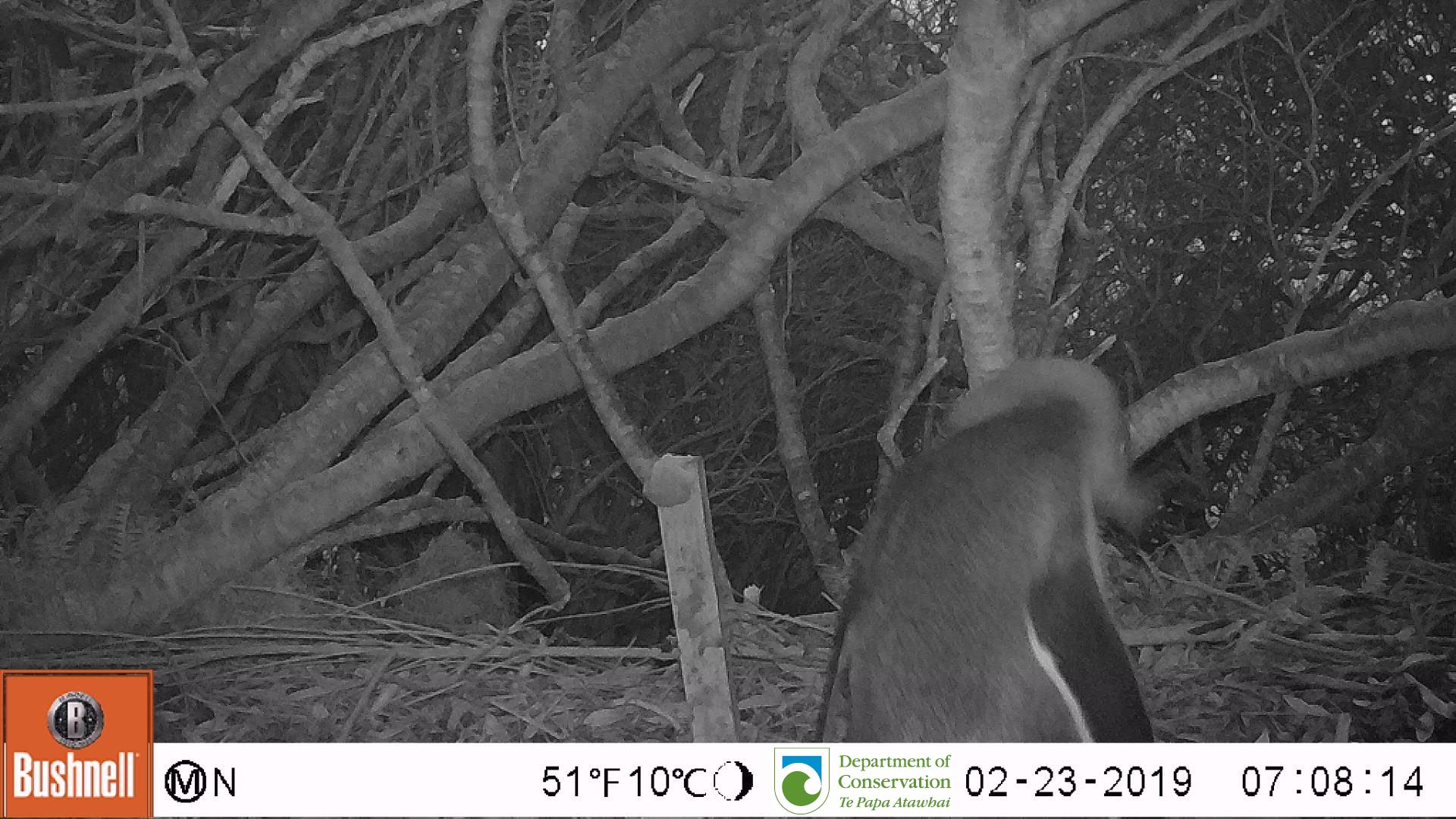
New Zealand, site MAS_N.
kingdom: Animalia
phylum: Chordata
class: Aves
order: Sphenisciformes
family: Spheniscidae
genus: Megadyptes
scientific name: Megadyptes antipodes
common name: yellow-eyed penguin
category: yellow eyed penguin